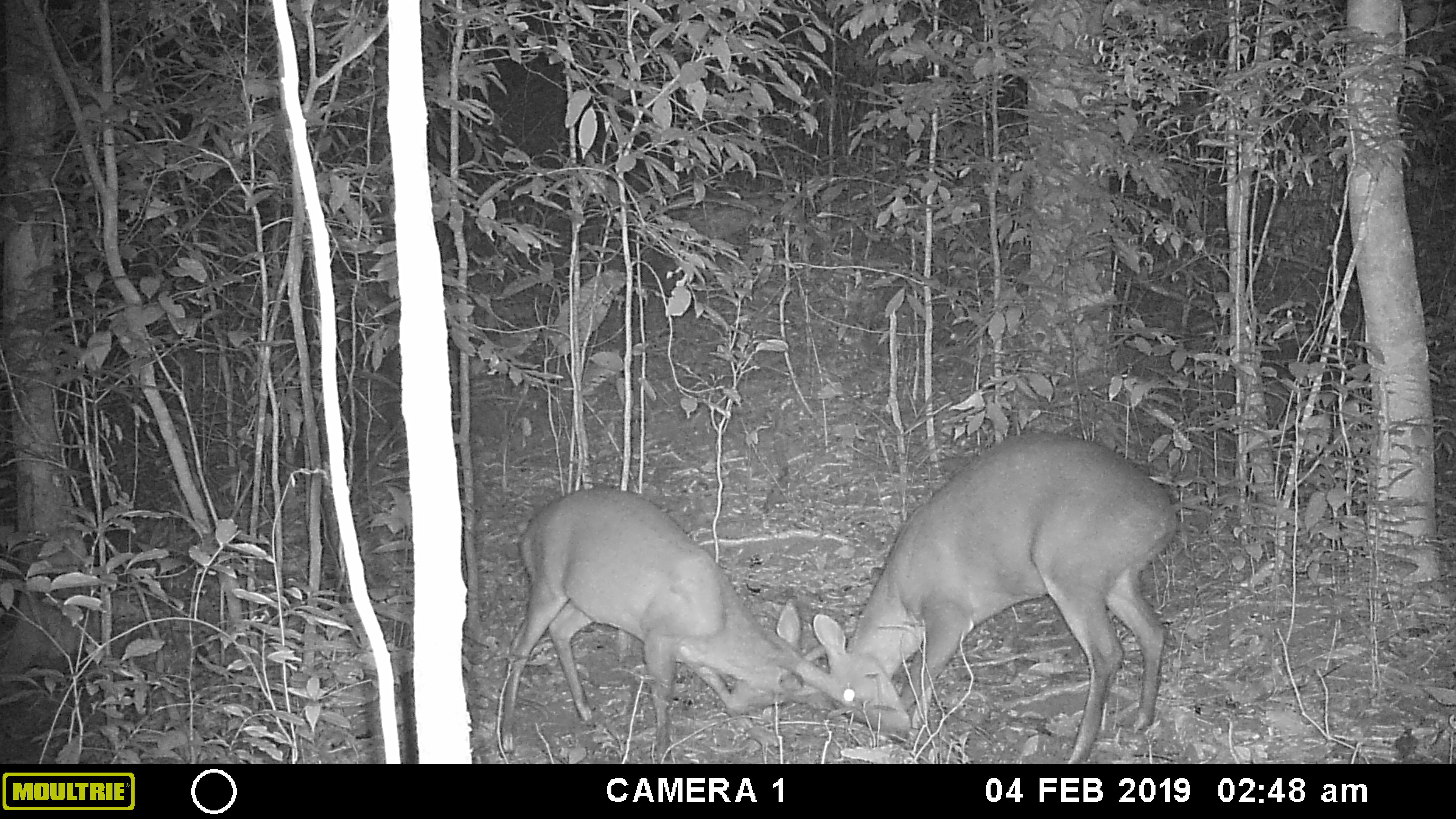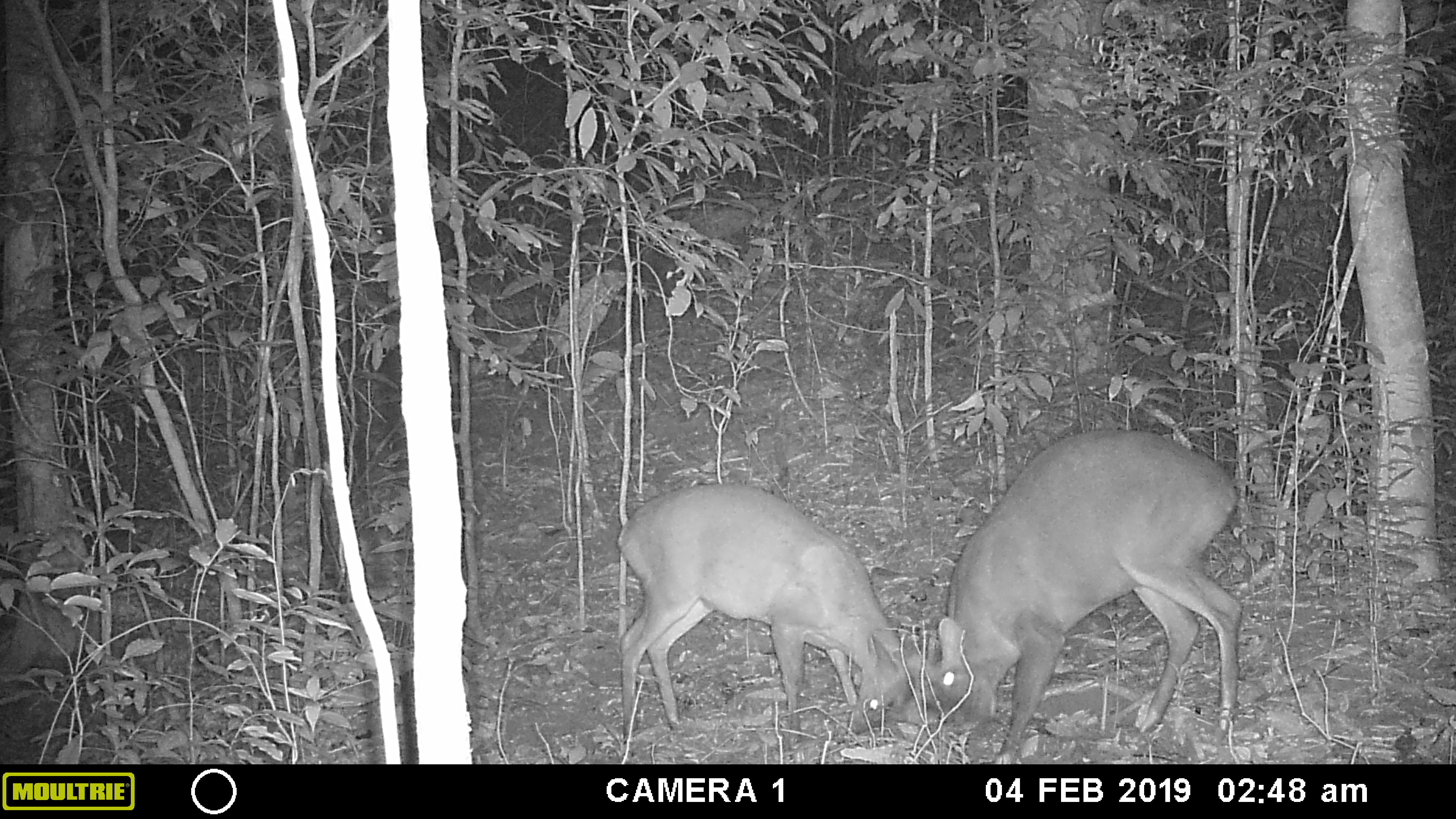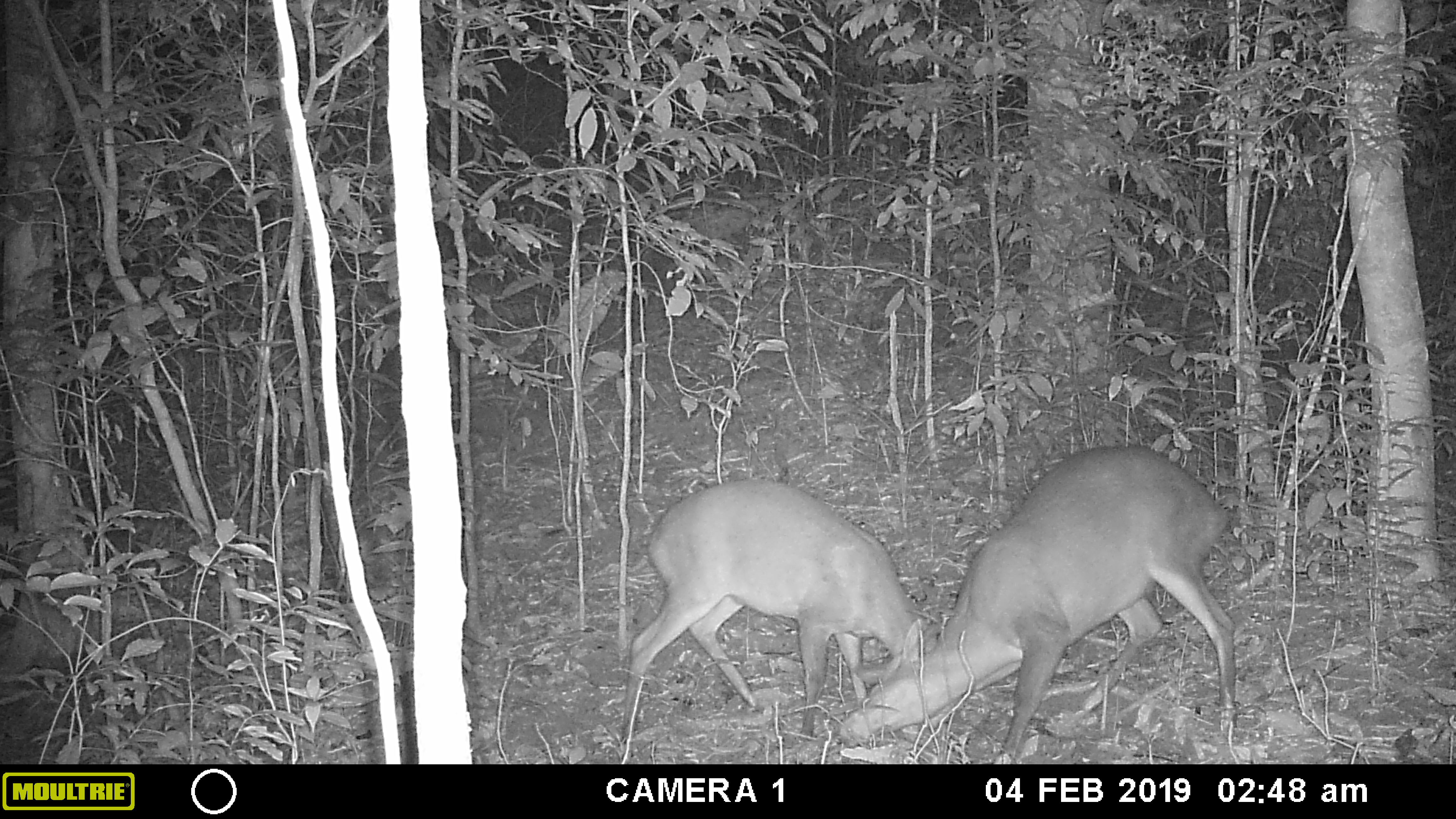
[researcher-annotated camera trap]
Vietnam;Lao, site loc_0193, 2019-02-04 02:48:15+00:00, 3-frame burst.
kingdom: Animalia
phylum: Chordata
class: Mammalia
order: Artiodactyla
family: Cervidae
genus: Muntiacus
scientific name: Muntiacus vuquangensis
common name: large-antlered muntjac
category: large antlered muntjac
Large antlered muntjac (large-antlered muntjac) (Muntiacus vuquangensis). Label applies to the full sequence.